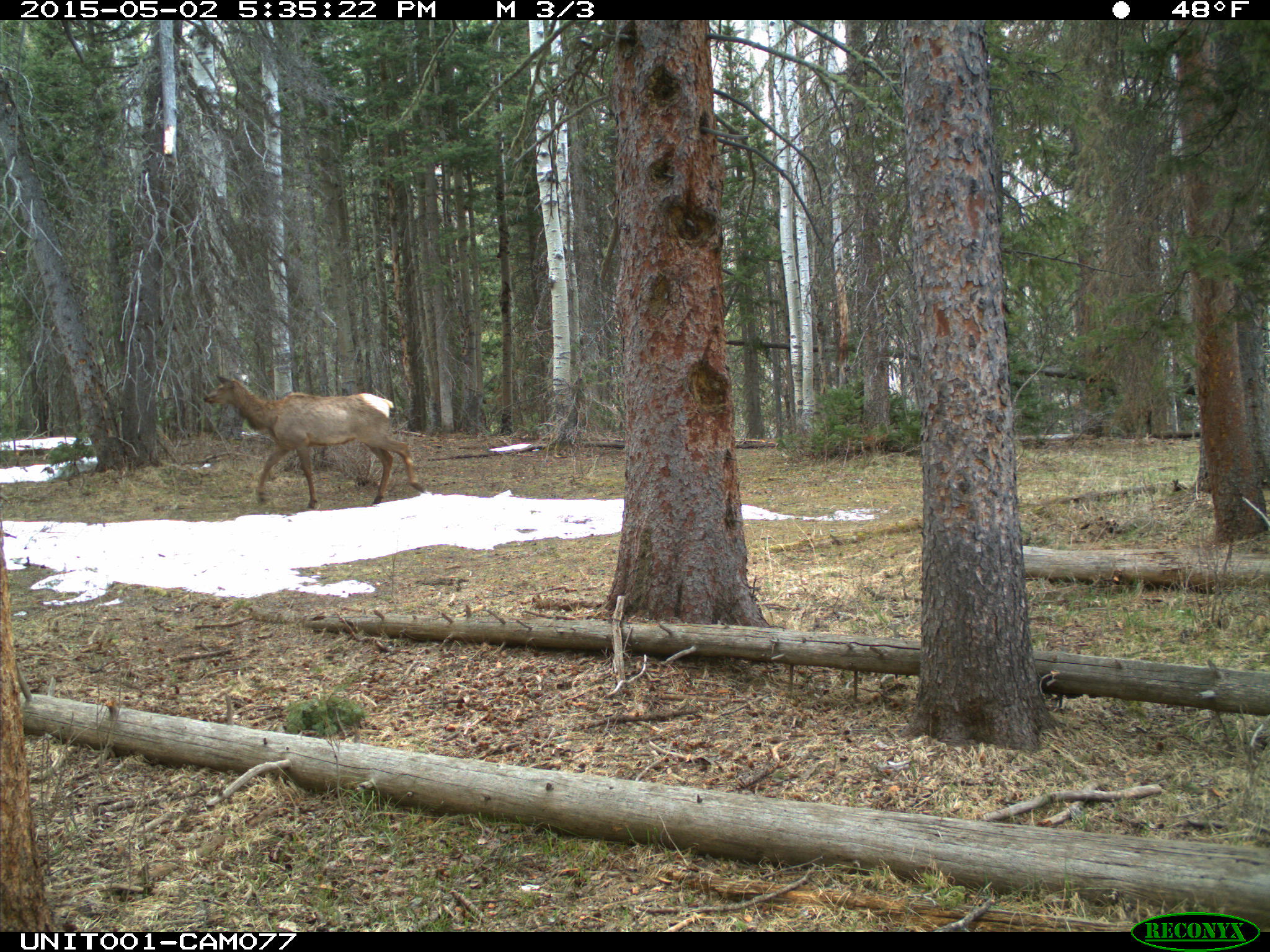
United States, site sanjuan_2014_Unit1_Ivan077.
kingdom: Animalia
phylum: Chordata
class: Mammalia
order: Artiodactyla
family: Cervidae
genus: Cervus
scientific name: Cervus elaphus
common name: red deer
Cervus elaphus (red deer).